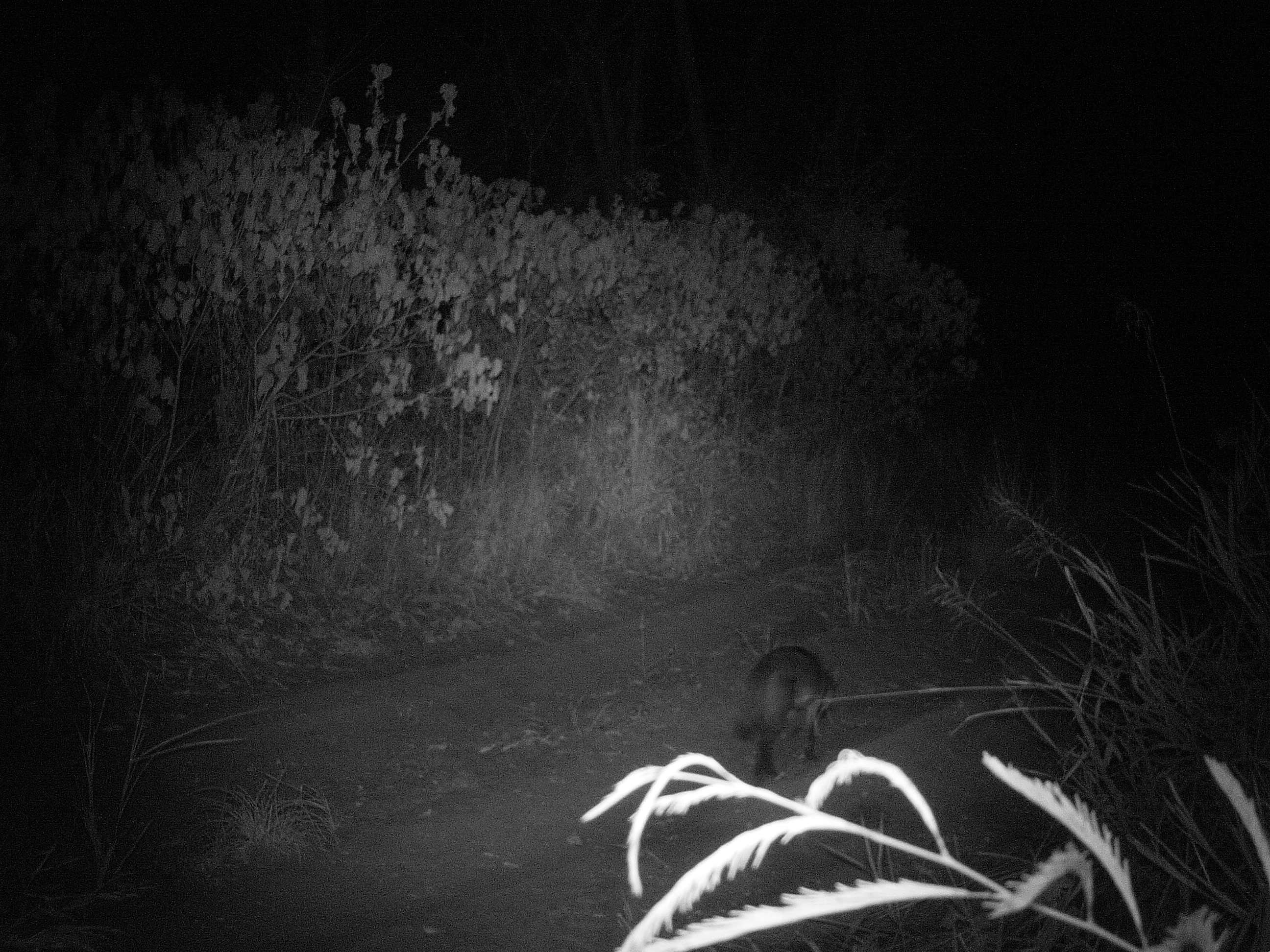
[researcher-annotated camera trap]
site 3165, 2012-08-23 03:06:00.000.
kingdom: Animalia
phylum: Chordata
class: Mammalia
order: Carnivora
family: Canidae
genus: Cerdocyon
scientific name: Cerdocyon thous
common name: crab-eating fox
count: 1